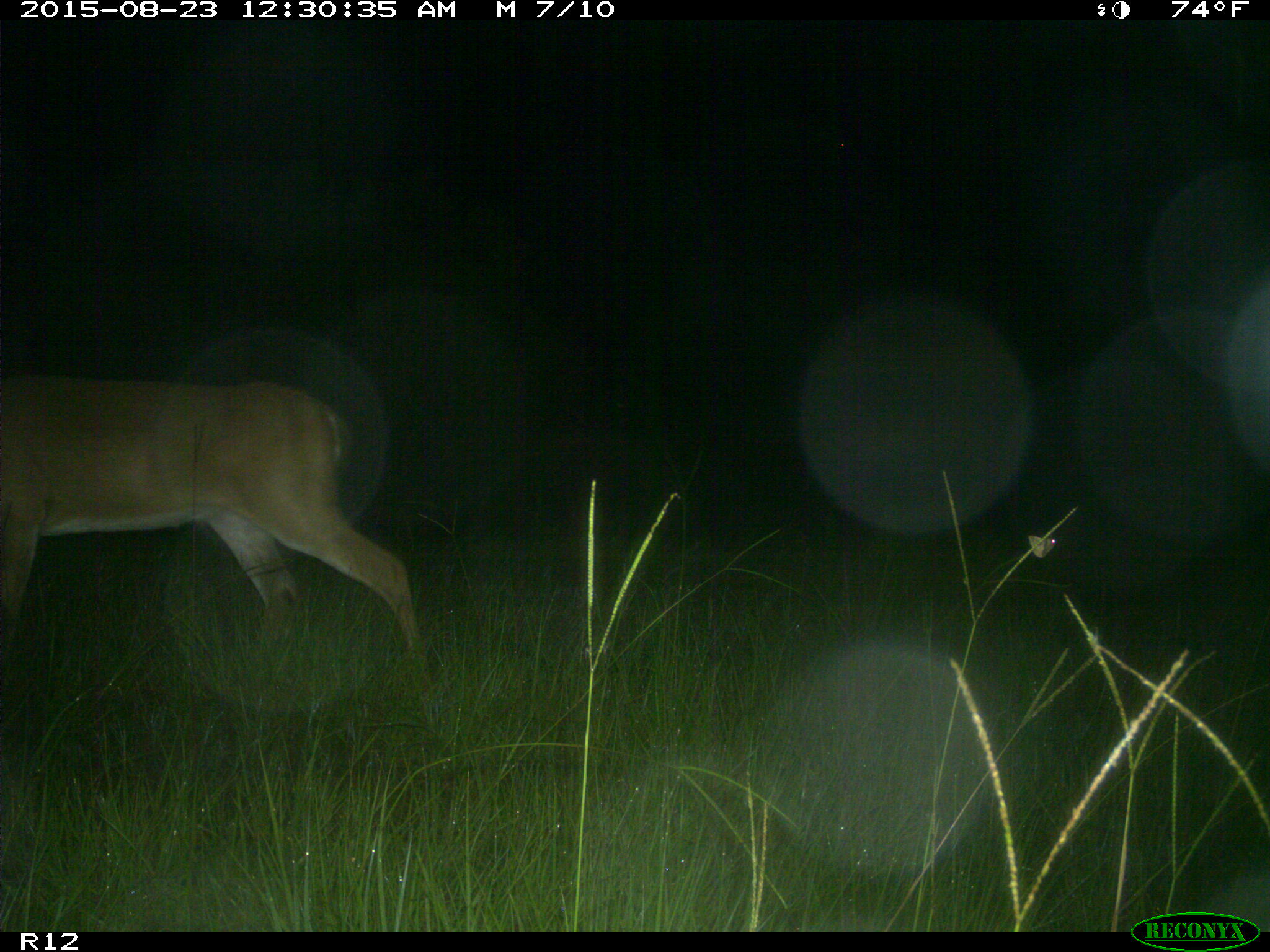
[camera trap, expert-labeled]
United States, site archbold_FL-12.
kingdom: Animalia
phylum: Chordata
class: Mammalia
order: Artiodactyla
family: Cervidae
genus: Odocoileus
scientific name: Odocoileus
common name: deer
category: unidentified deer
Unidentified deer (deer) (Odocoileus).